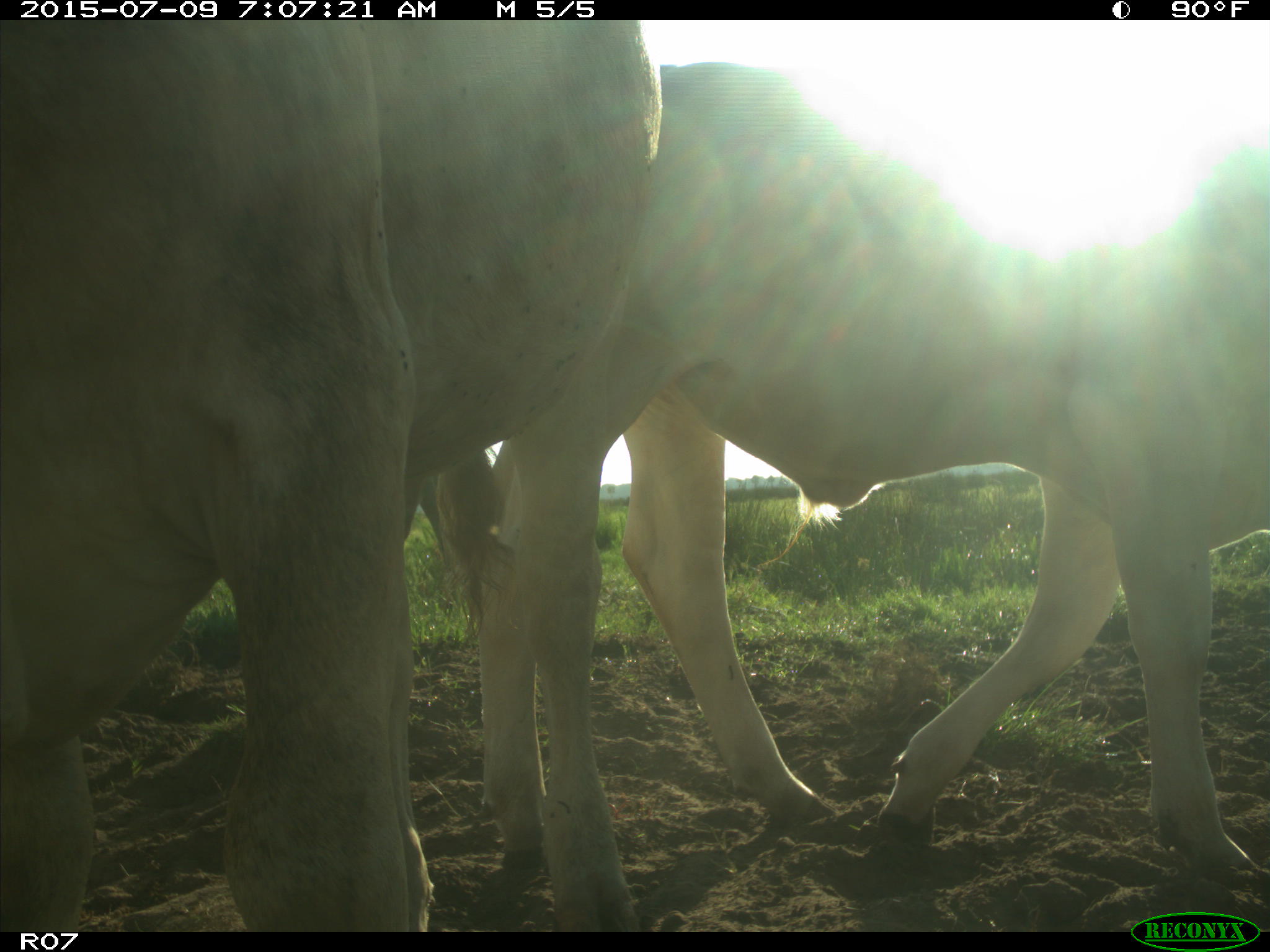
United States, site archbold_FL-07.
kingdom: Animalia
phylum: Chordata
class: Mammalia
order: Artiodactyla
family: Bovidae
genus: Bos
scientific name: Bos taurus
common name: domestic cow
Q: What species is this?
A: Bos taurus (domestic cow).